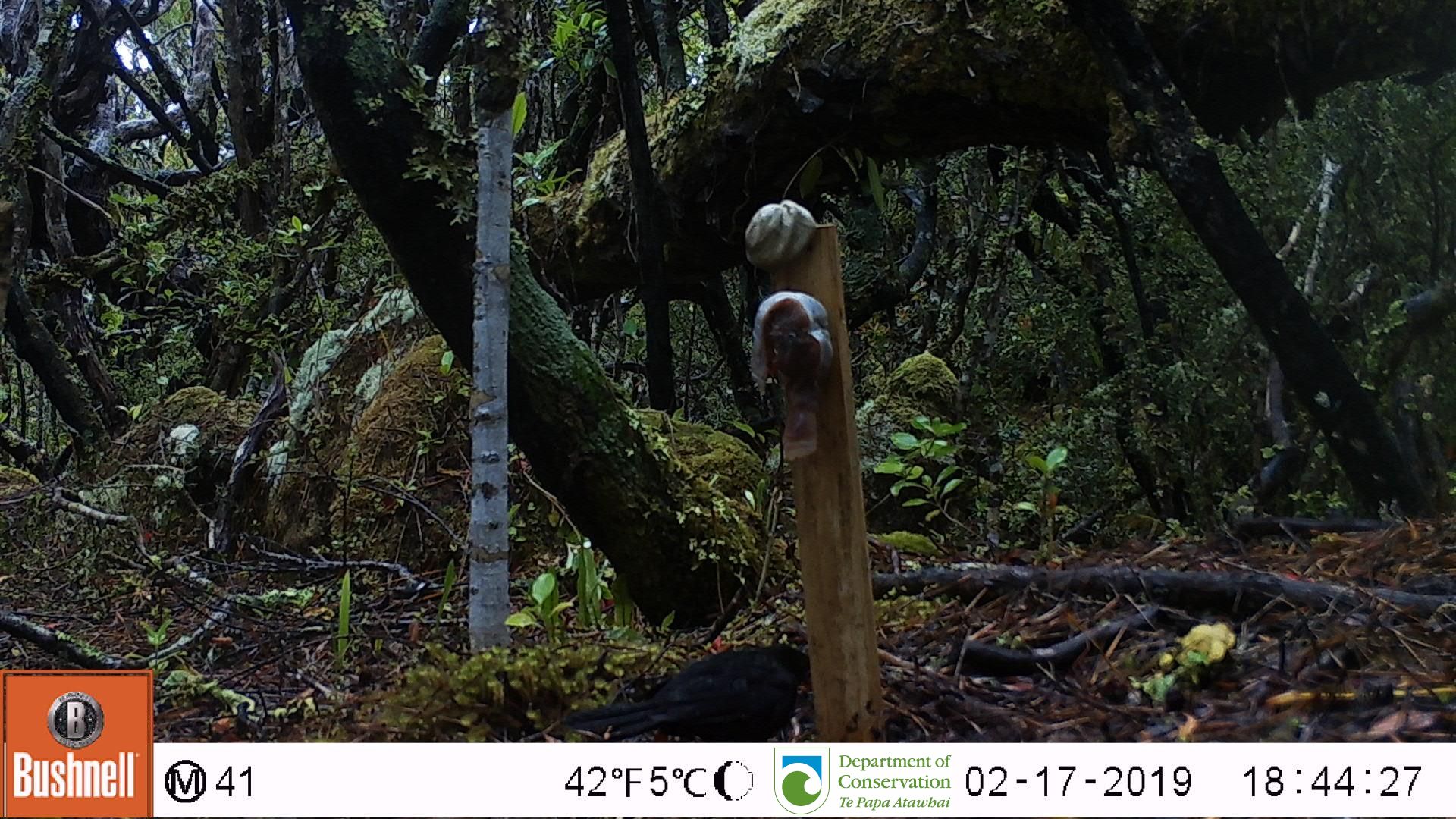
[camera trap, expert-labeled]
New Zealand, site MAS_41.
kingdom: Animalia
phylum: Chordata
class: Aves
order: Passeriformes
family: Turdidae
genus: Turdus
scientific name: Turdus merula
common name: eurasian blackbird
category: blackbird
Blackbird (eurasian blackbird) (Turdus merula).